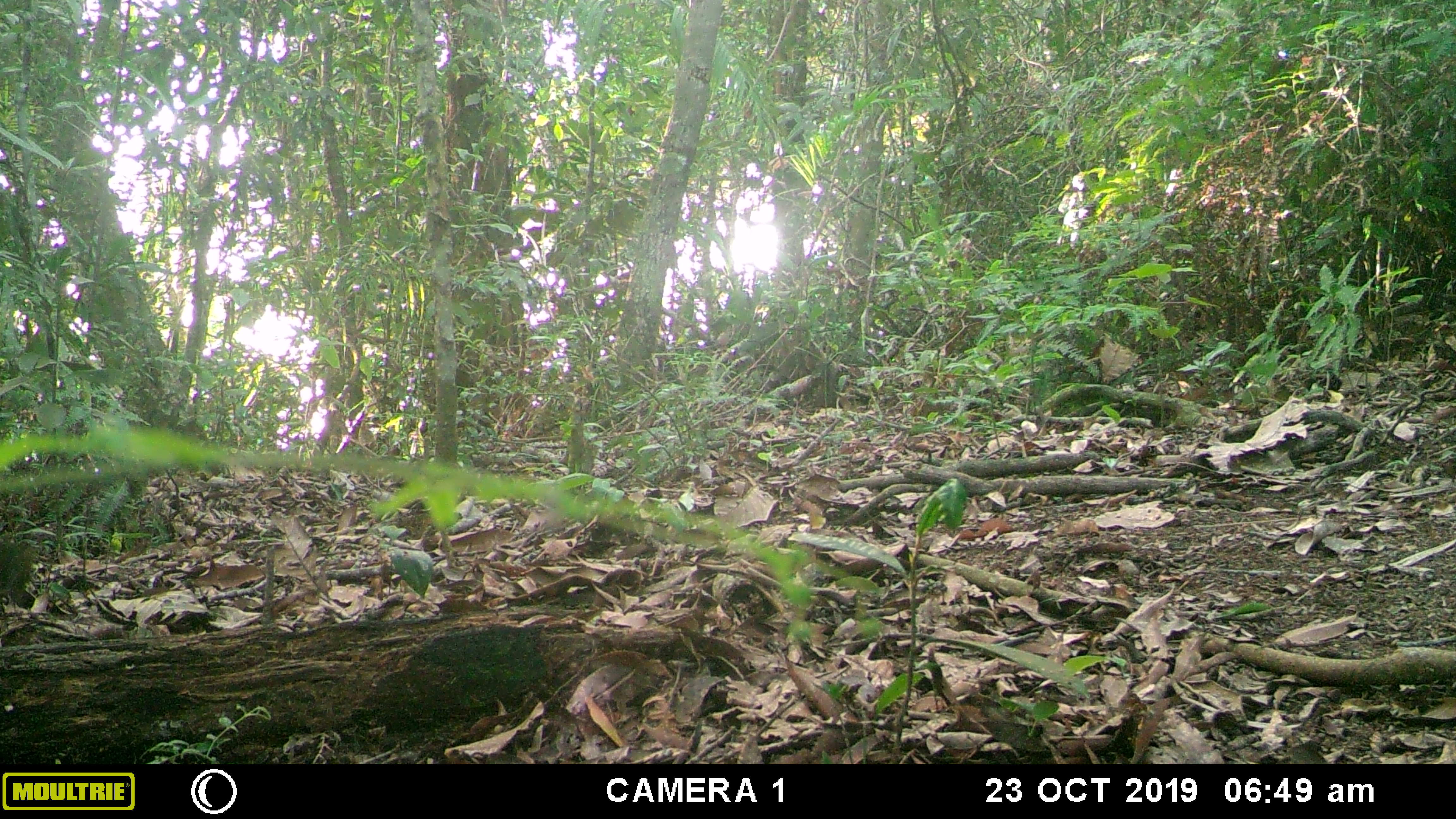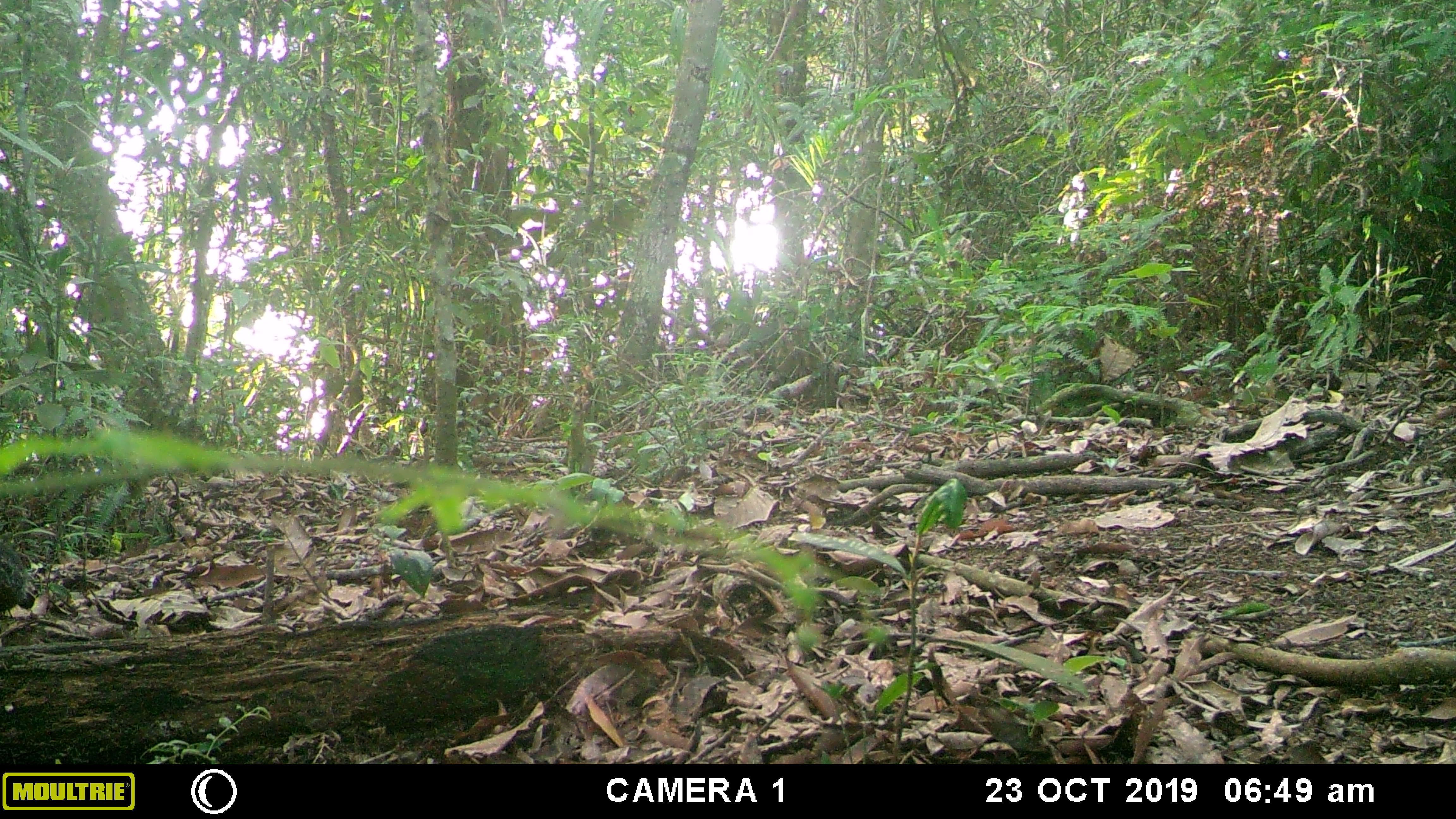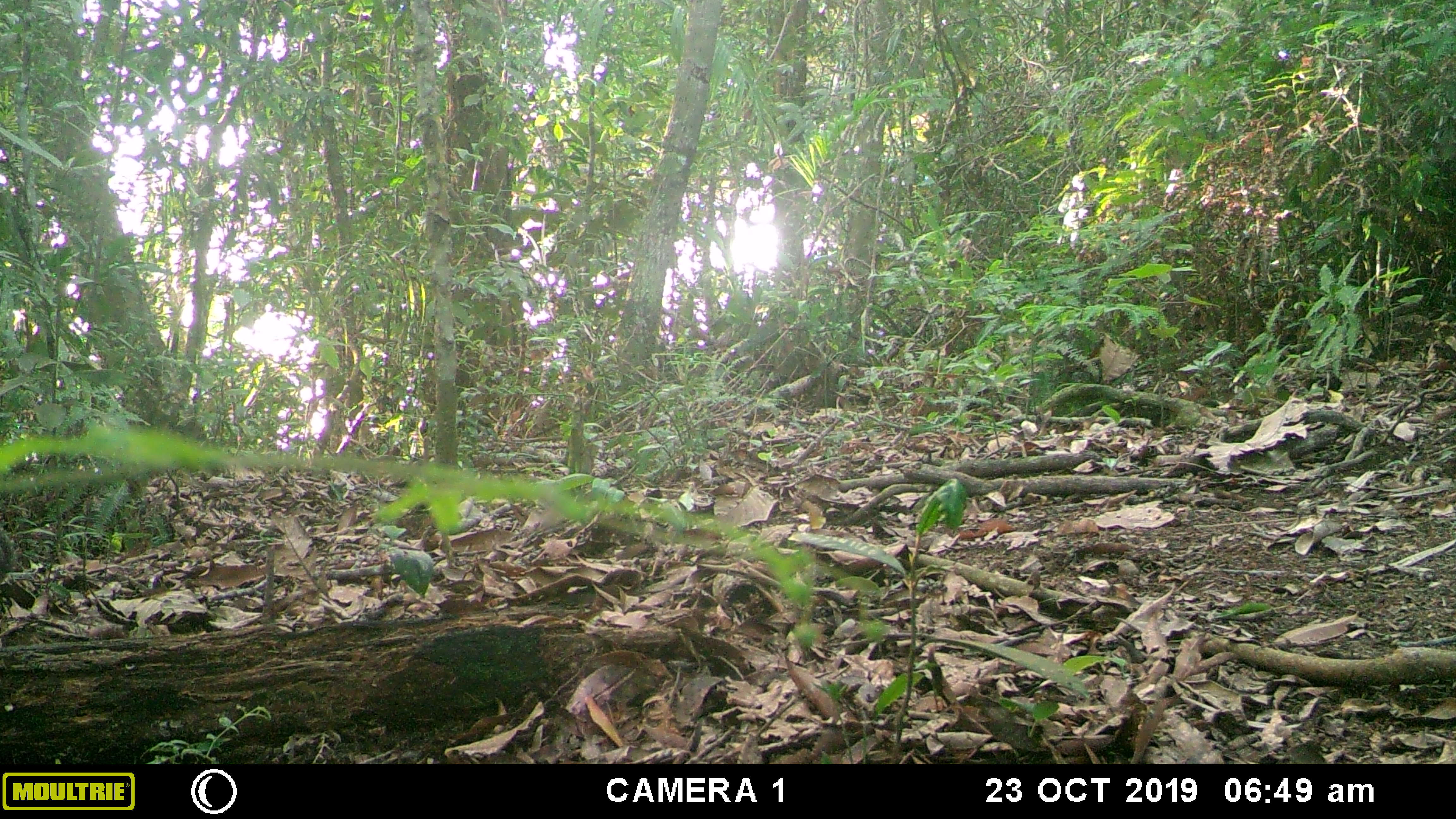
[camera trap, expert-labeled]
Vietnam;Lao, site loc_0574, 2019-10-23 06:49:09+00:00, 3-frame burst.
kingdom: Animalia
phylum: Chordata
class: Mammalia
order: Rodentia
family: Sciuridae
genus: Dremomys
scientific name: Dremomys rufigenis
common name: red-cheeked squirrel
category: red cheeked squirrel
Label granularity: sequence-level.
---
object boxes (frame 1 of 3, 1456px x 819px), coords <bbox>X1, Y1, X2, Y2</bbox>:
red cheeked squirrel: <bbox>0, 539, 32, 602</bbox>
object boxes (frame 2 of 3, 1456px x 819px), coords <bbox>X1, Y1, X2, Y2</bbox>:
red cheeked squirrel: <bbox>0, 539, 27, 610</bbox>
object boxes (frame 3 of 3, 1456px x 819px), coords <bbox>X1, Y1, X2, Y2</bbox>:
red cheeked squirrel: <bbox>0, 528, 17, 581</bbox>